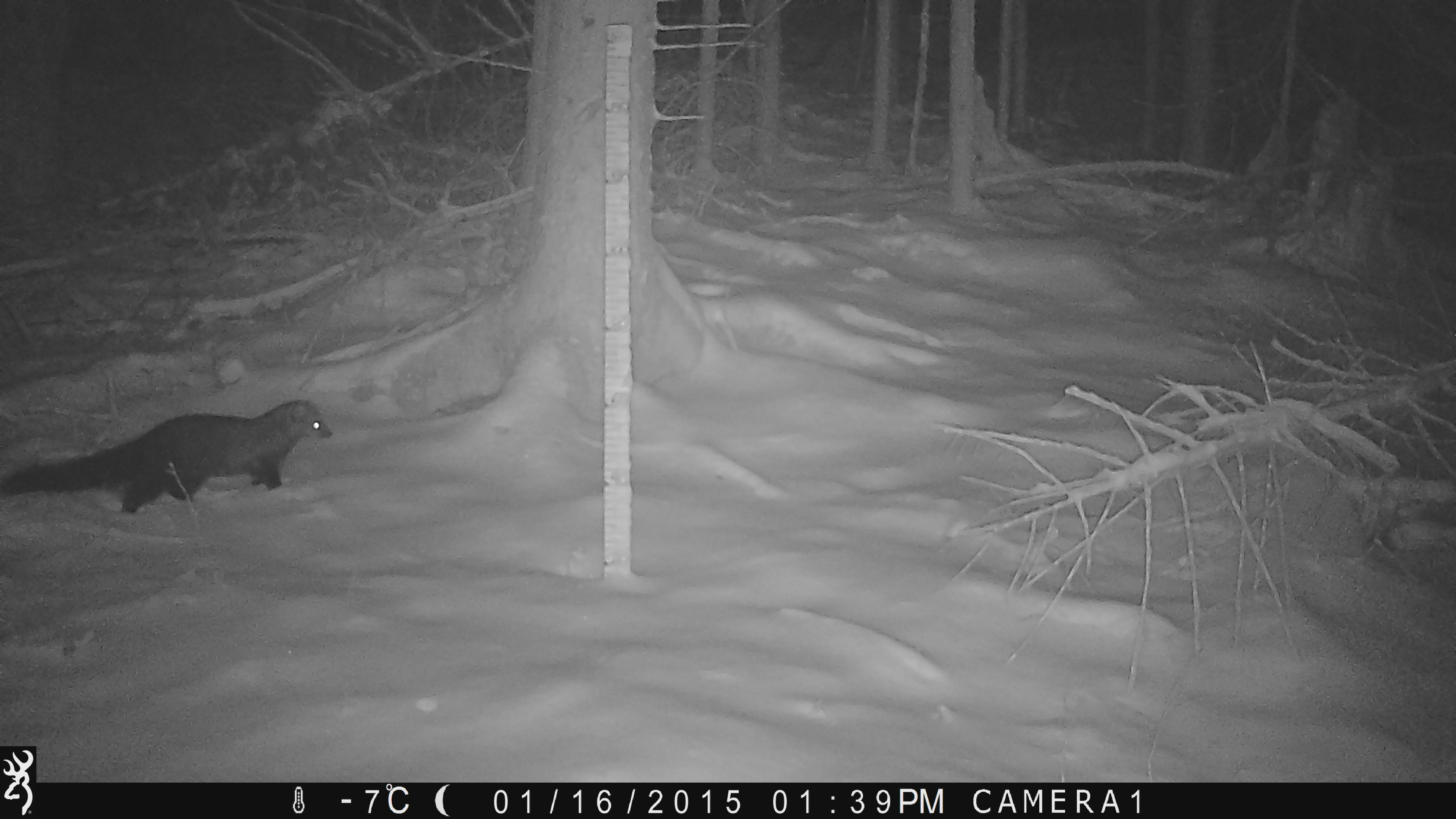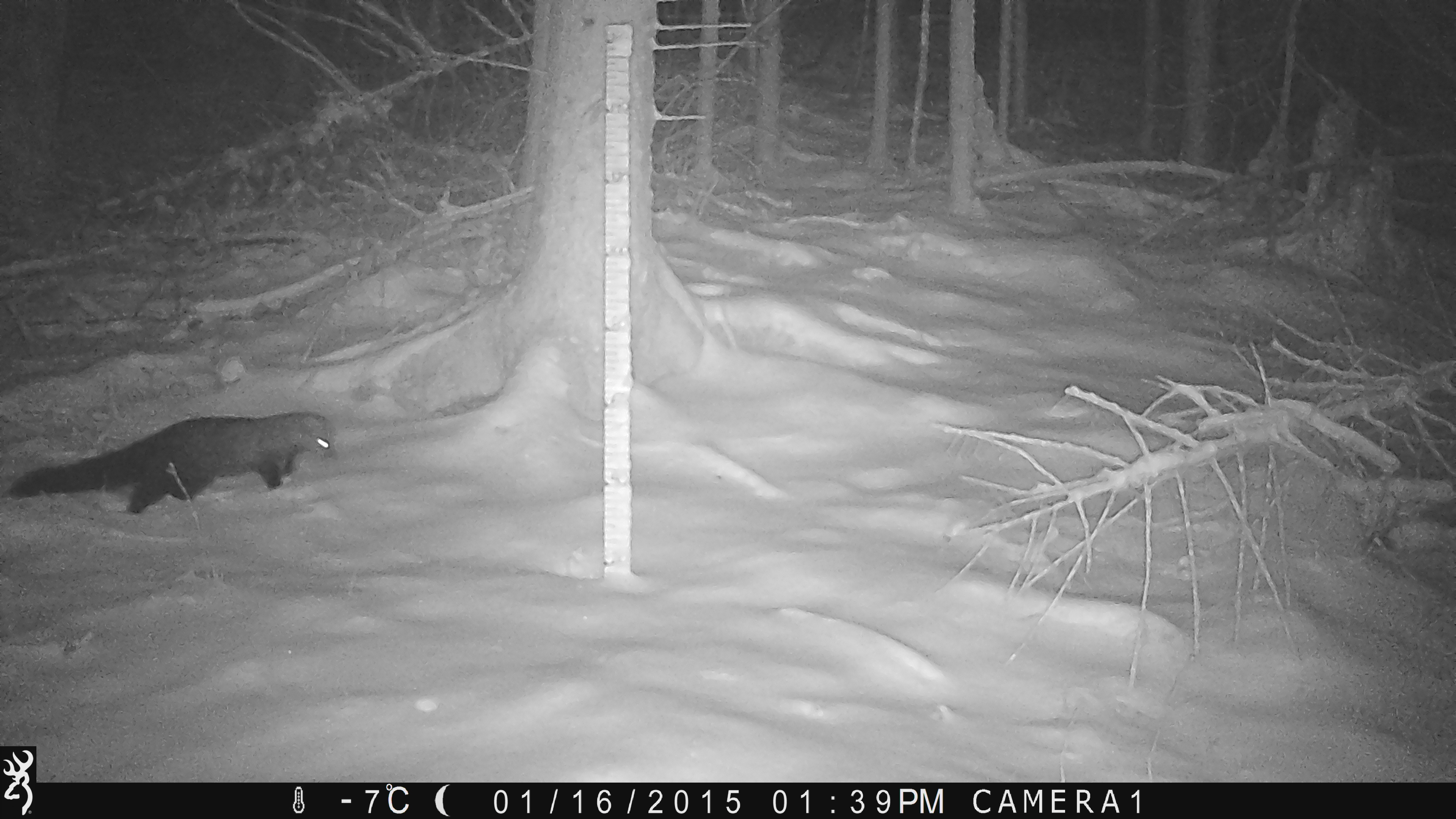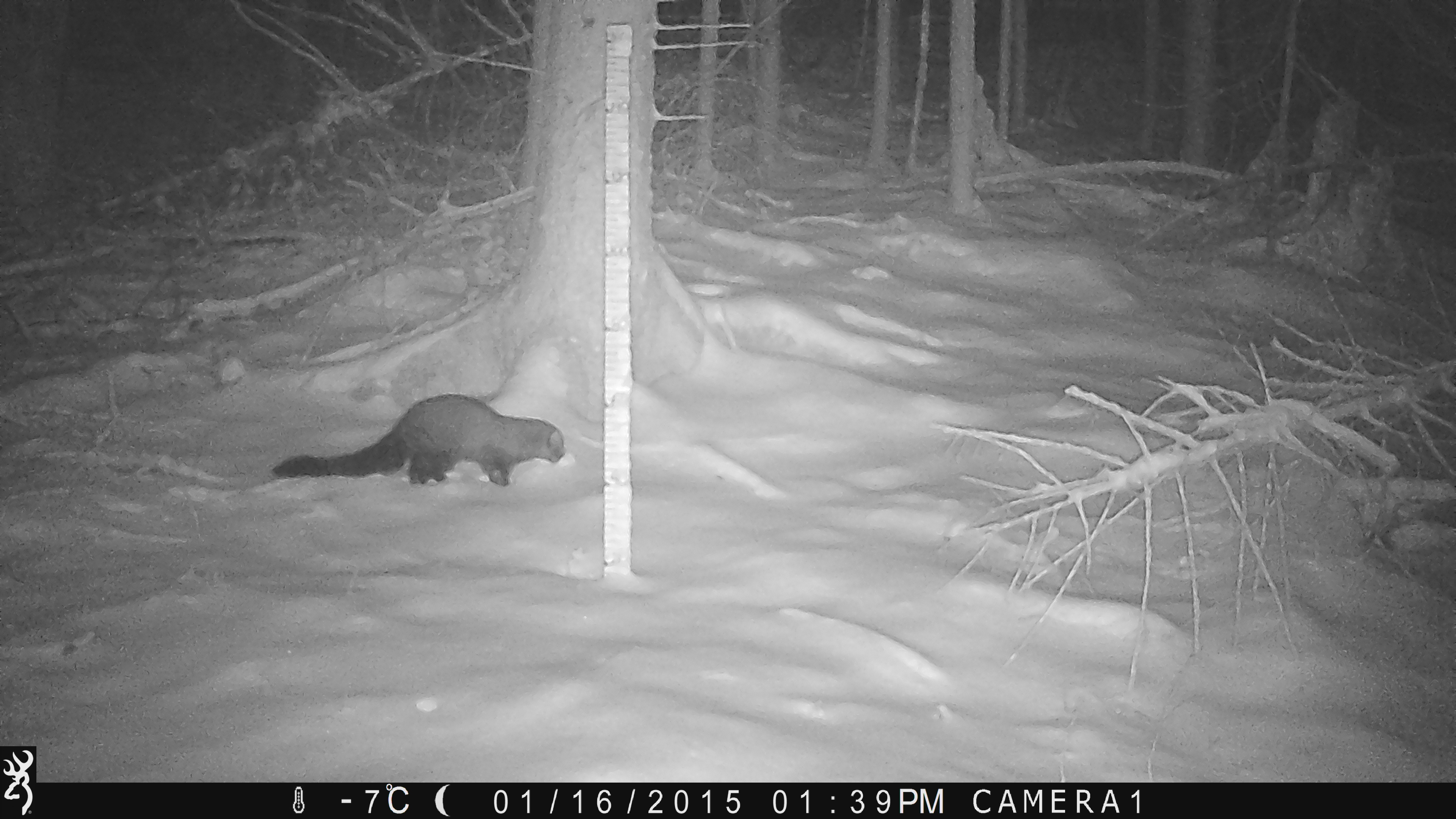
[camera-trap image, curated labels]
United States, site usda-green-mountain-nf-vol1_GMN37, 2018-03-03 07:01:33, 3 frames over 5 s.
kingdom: Animalia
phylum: Chordata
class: Mammalia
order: Carnivora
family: Mustelidae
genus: Pekania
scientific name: Pekania pennanti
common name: fisher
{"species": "fisher (Pekania pennanti)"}